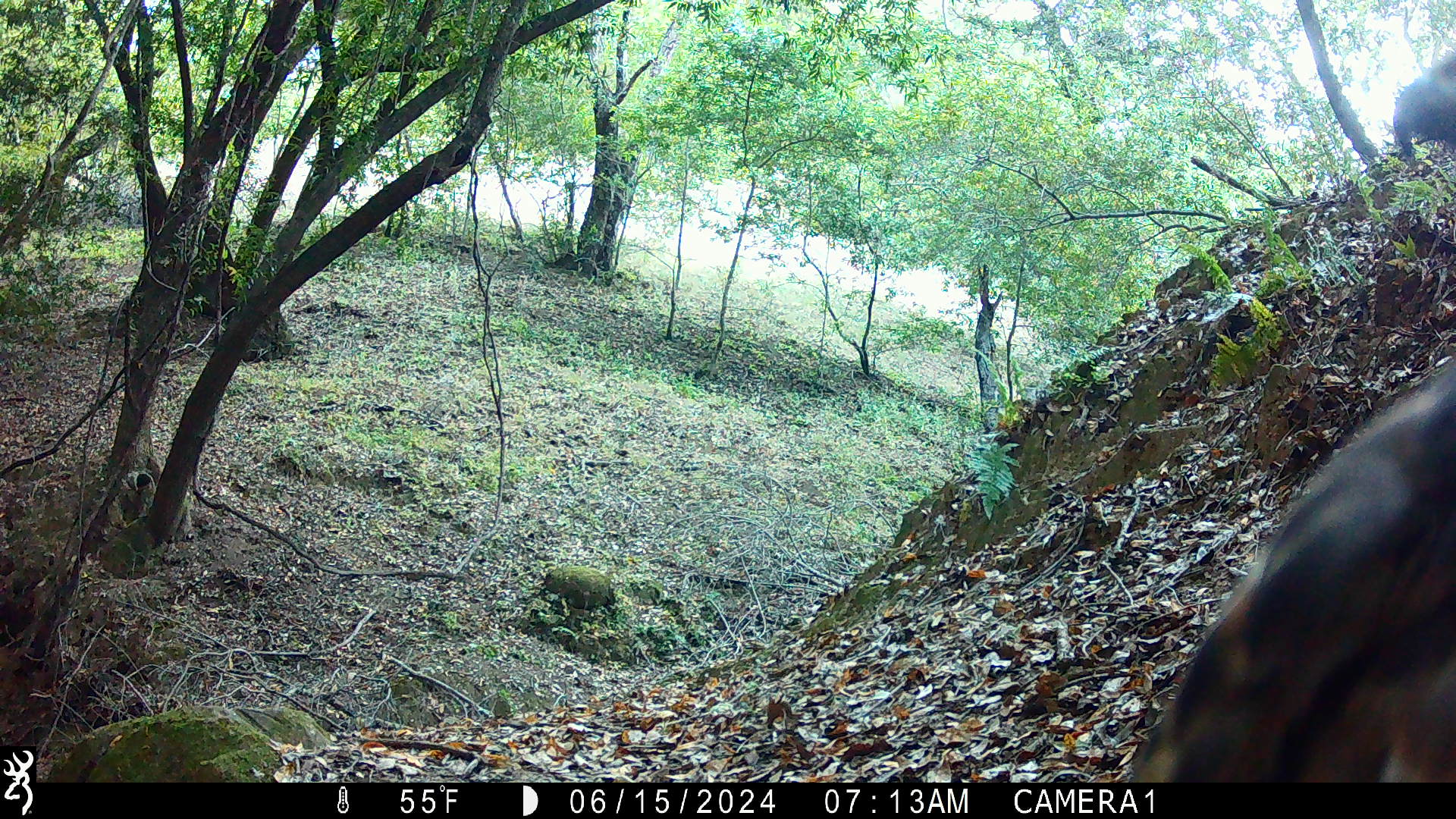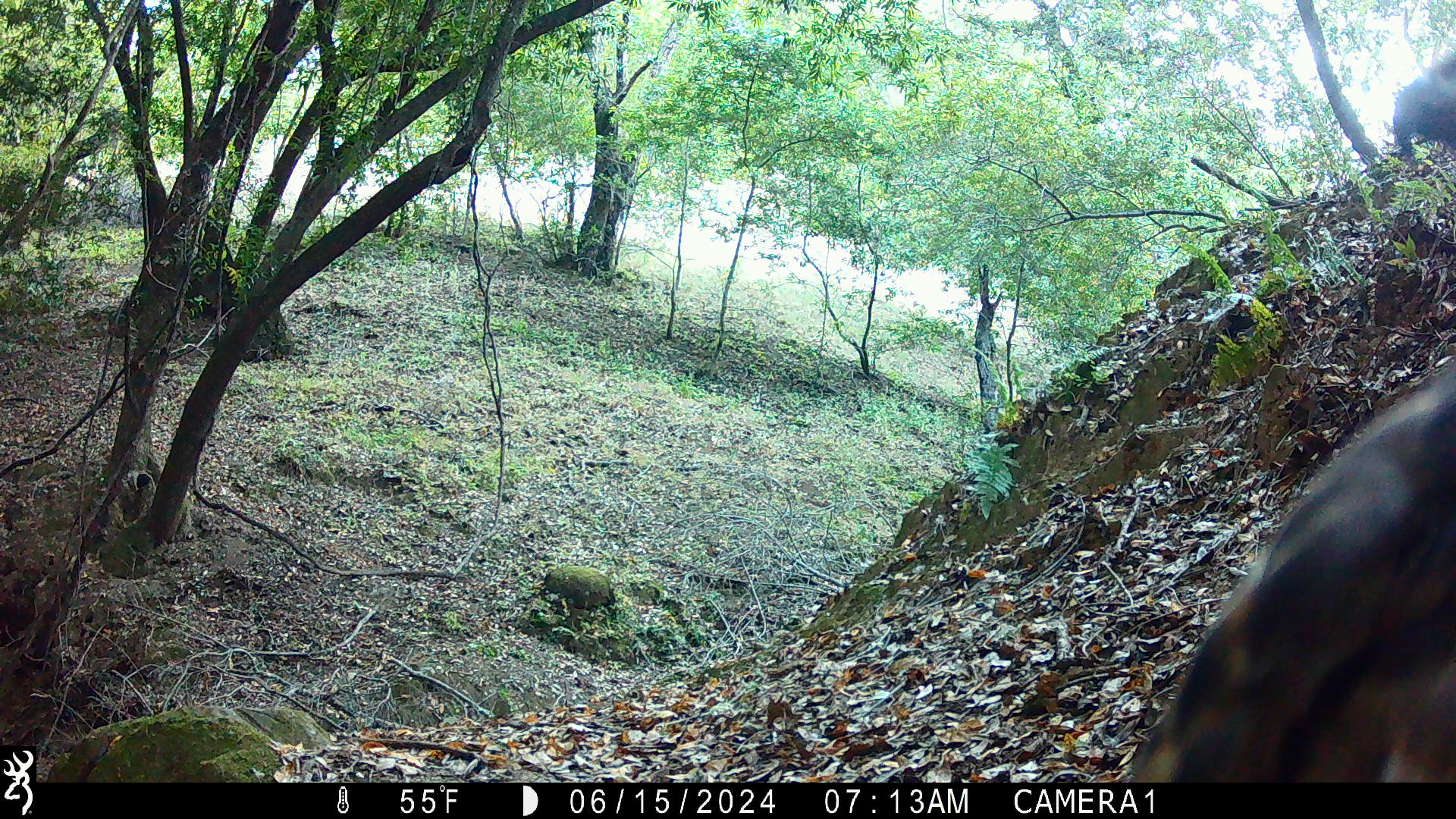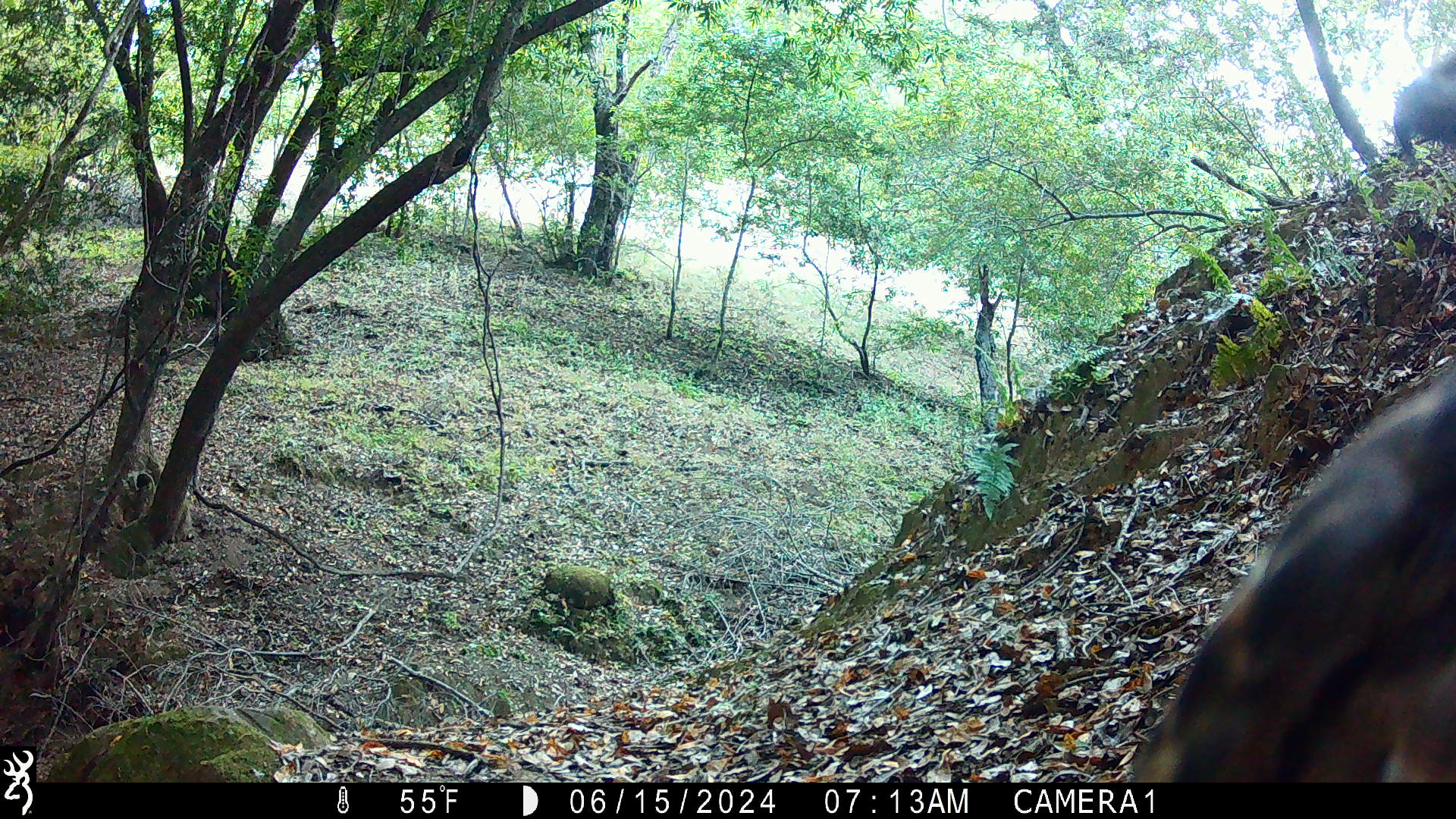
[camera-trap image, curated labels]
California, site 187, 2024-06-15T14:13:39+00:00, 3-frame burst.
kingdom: Animalia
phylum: Chordata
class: Aves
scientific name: Aves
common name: bird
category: unknown bird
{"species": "unknown bird (bird) (Aves)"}